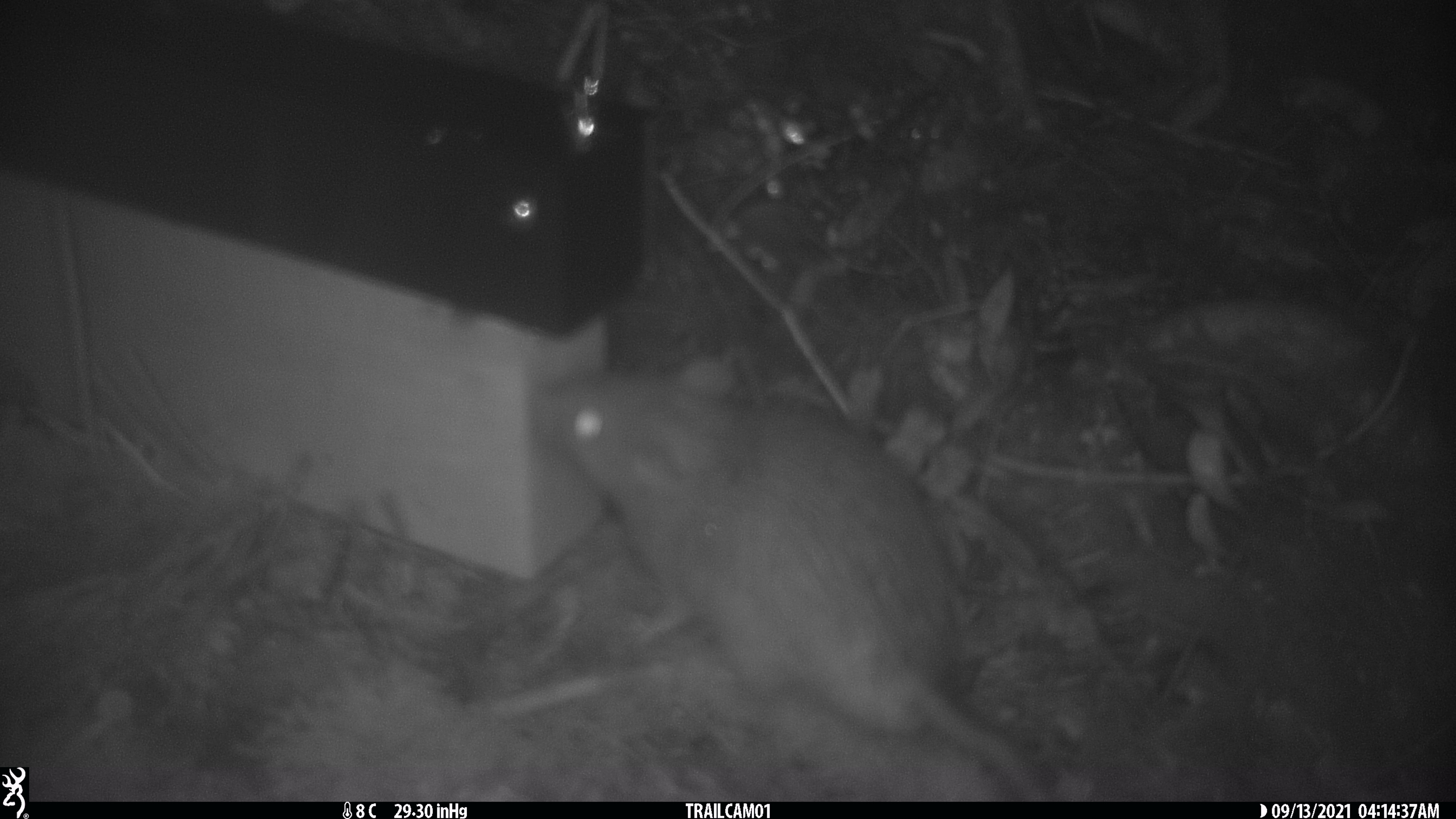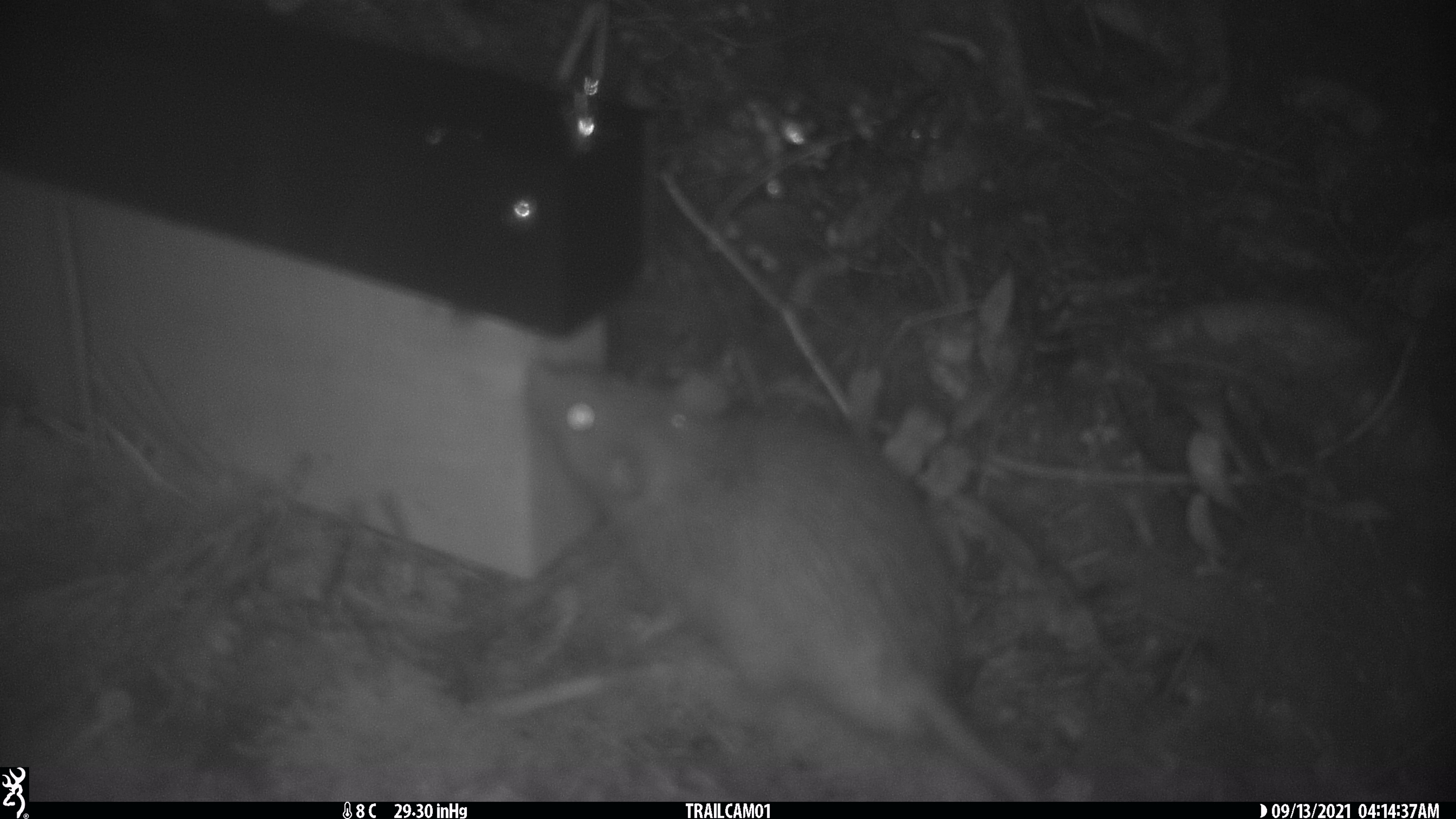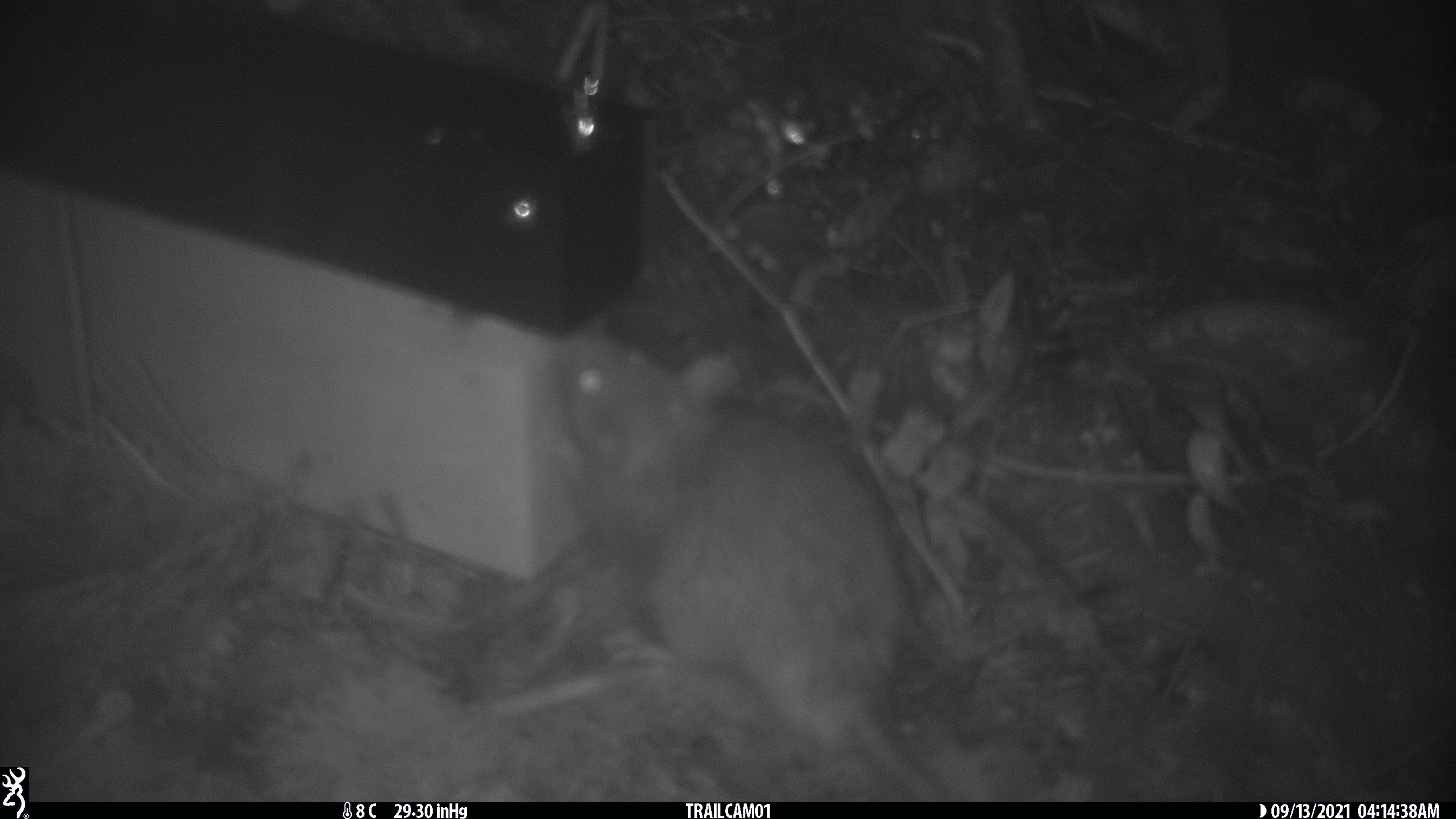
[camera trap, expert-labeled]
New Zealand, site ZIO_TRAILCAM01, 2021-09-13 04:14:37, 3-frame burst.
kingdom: Animalia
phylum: Chordata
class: Mammalia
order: Rodentia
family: Muridae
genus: Rattus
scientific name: Rattus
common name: rat